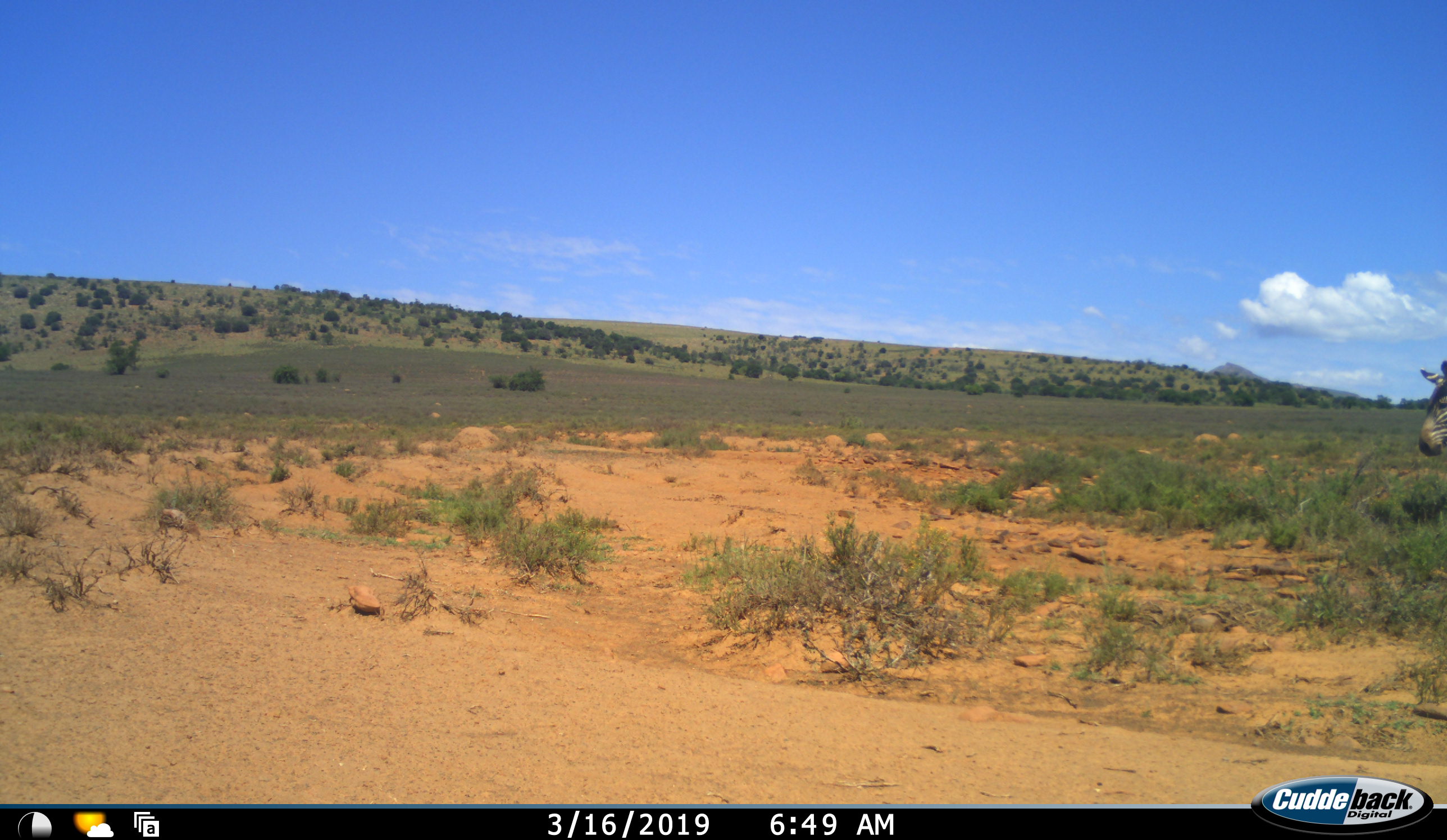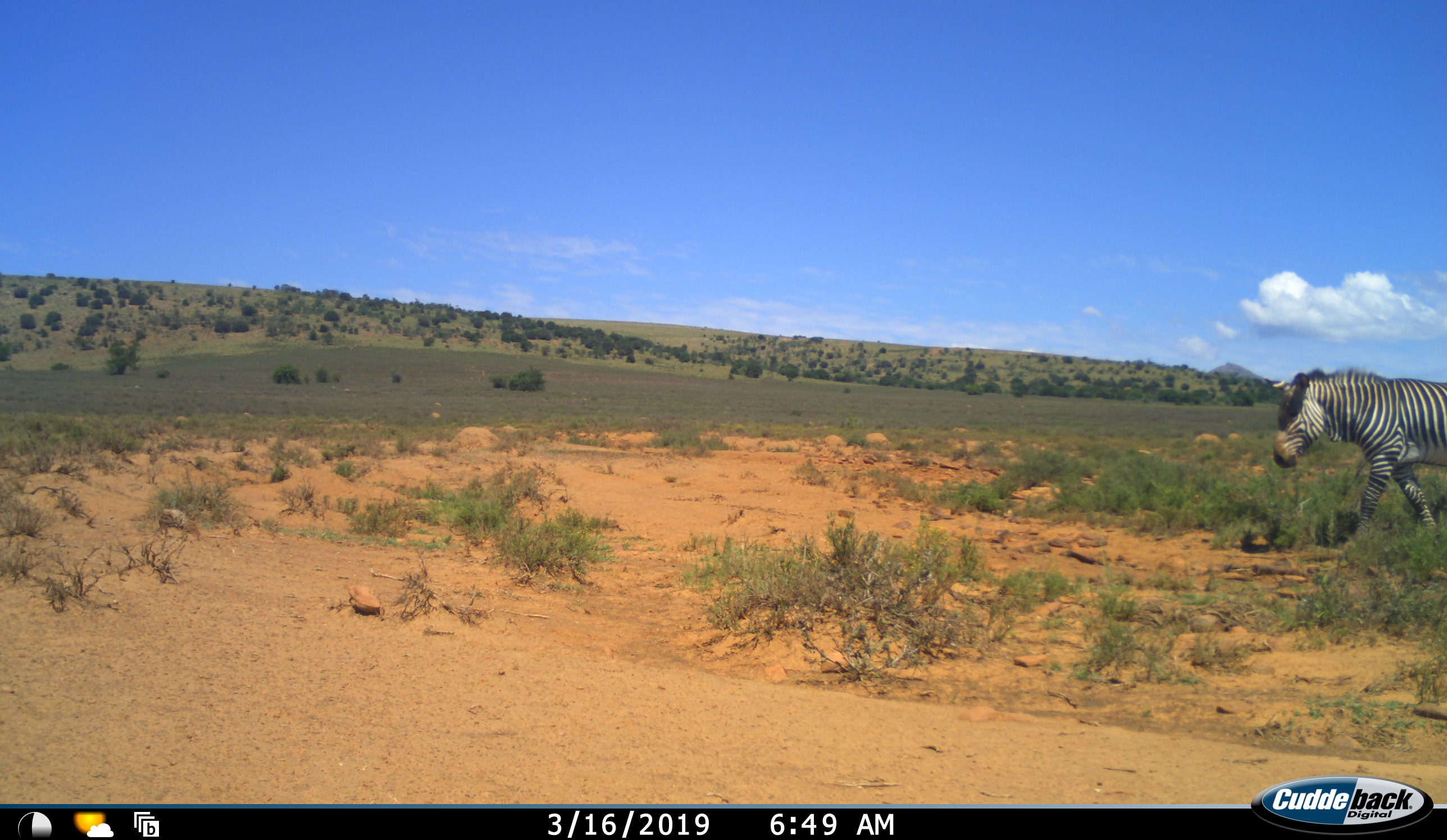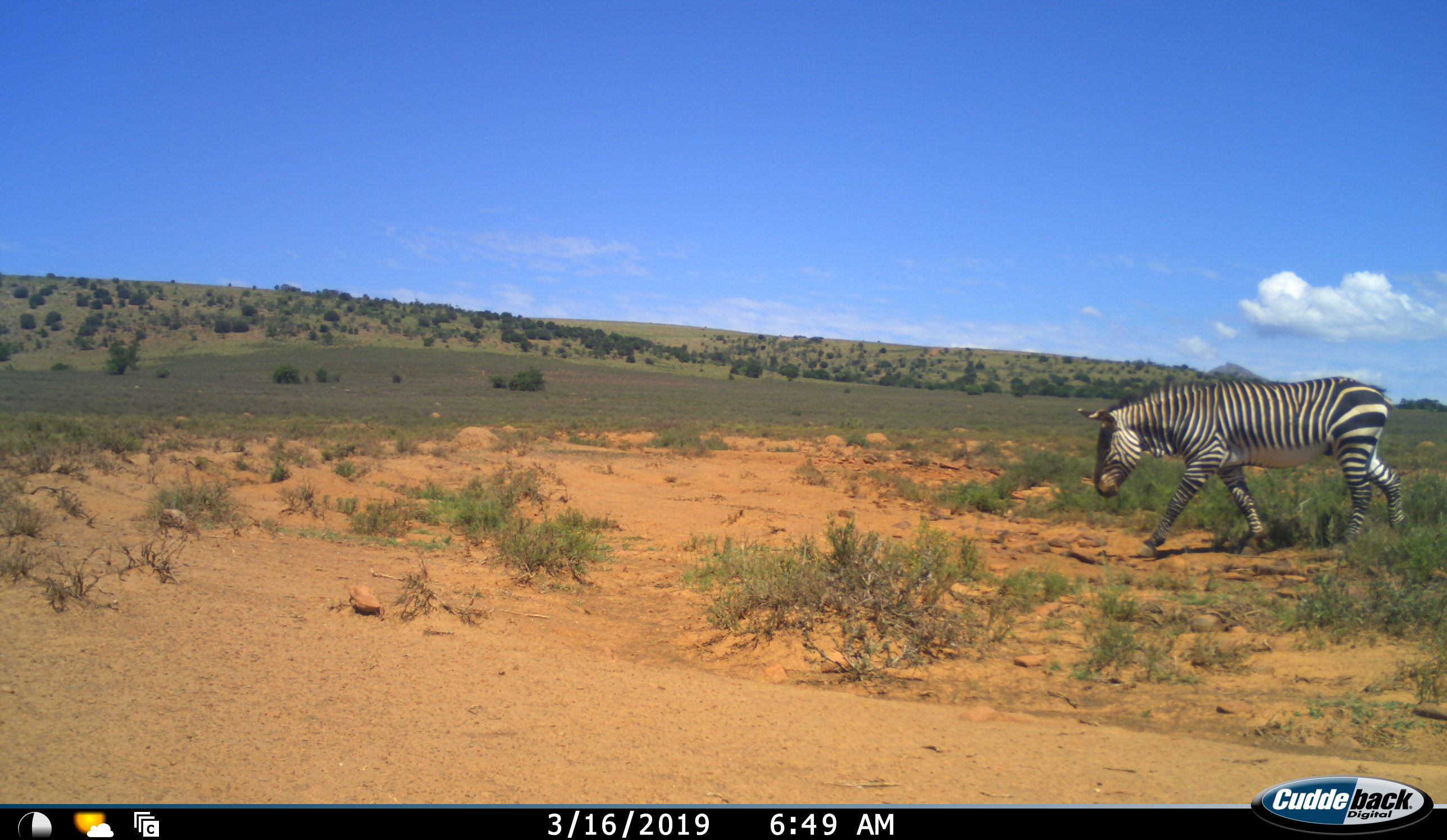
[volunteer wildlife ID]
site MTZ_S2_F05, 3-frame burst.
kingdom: Animalia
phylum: Chordata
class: Mammalia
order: Perissodactyla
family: Equidae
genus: Equus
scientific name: Equus zebra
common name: mountain zebra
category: zebramountain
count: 1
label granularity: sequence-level